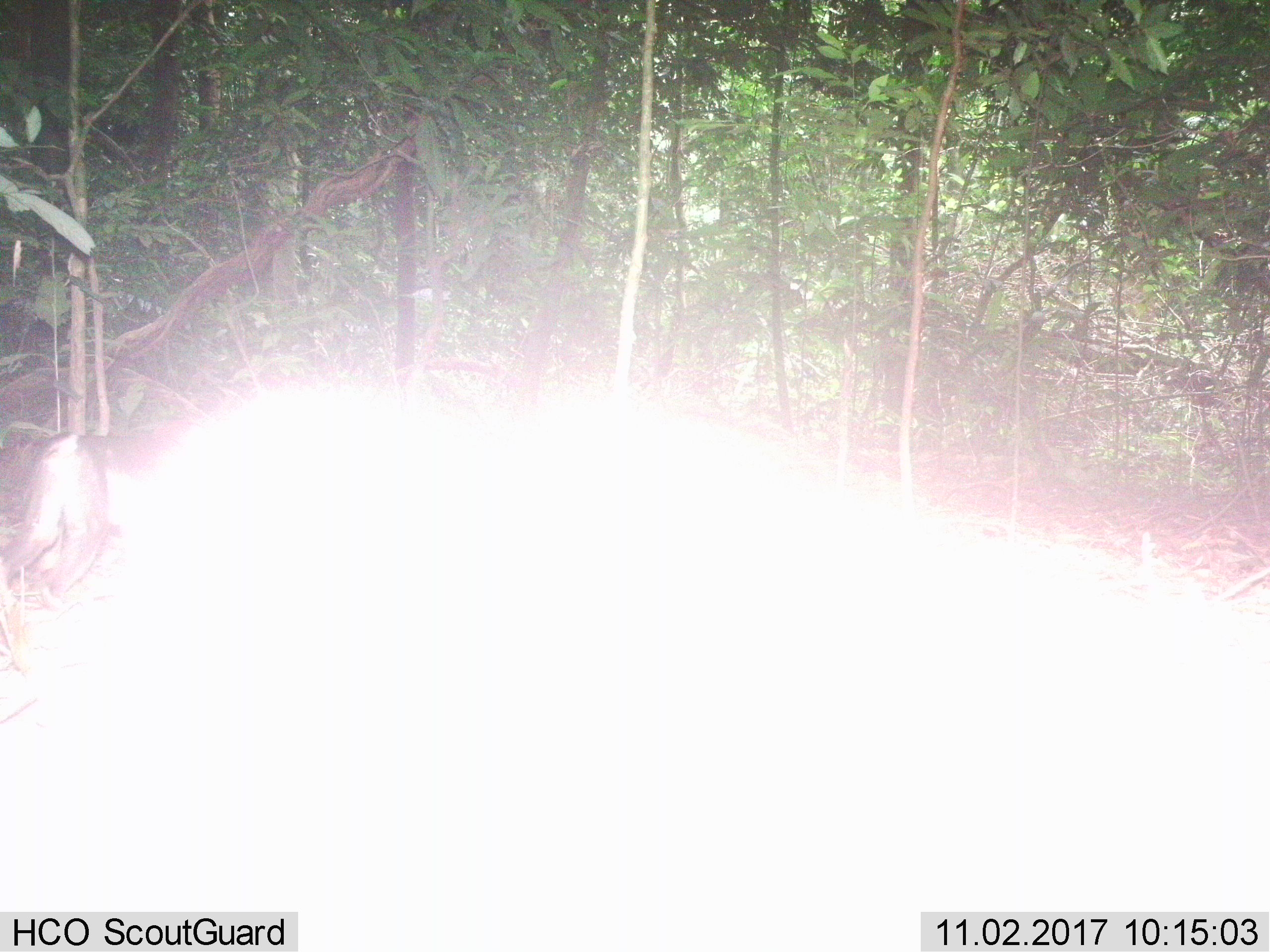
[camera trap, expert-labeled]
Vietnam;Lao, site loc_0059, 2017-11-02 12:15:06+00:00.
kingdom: Animalia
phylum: Chordata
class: Mammalia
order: Primates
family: Cercopithecidae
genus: Macaca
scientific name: Macaca nemestrina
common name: pig-tailed macaque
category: pig tailed macaque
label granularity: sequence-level